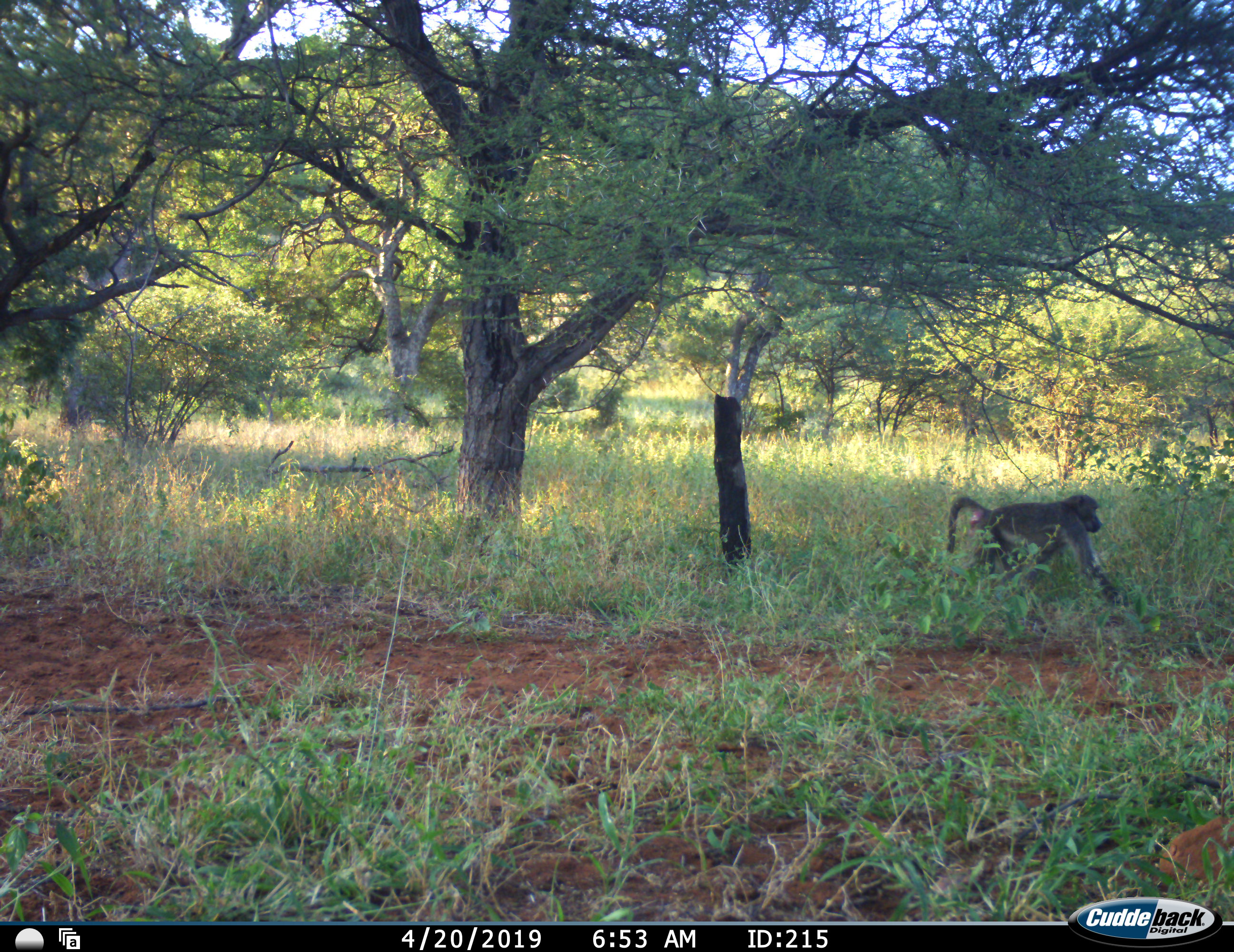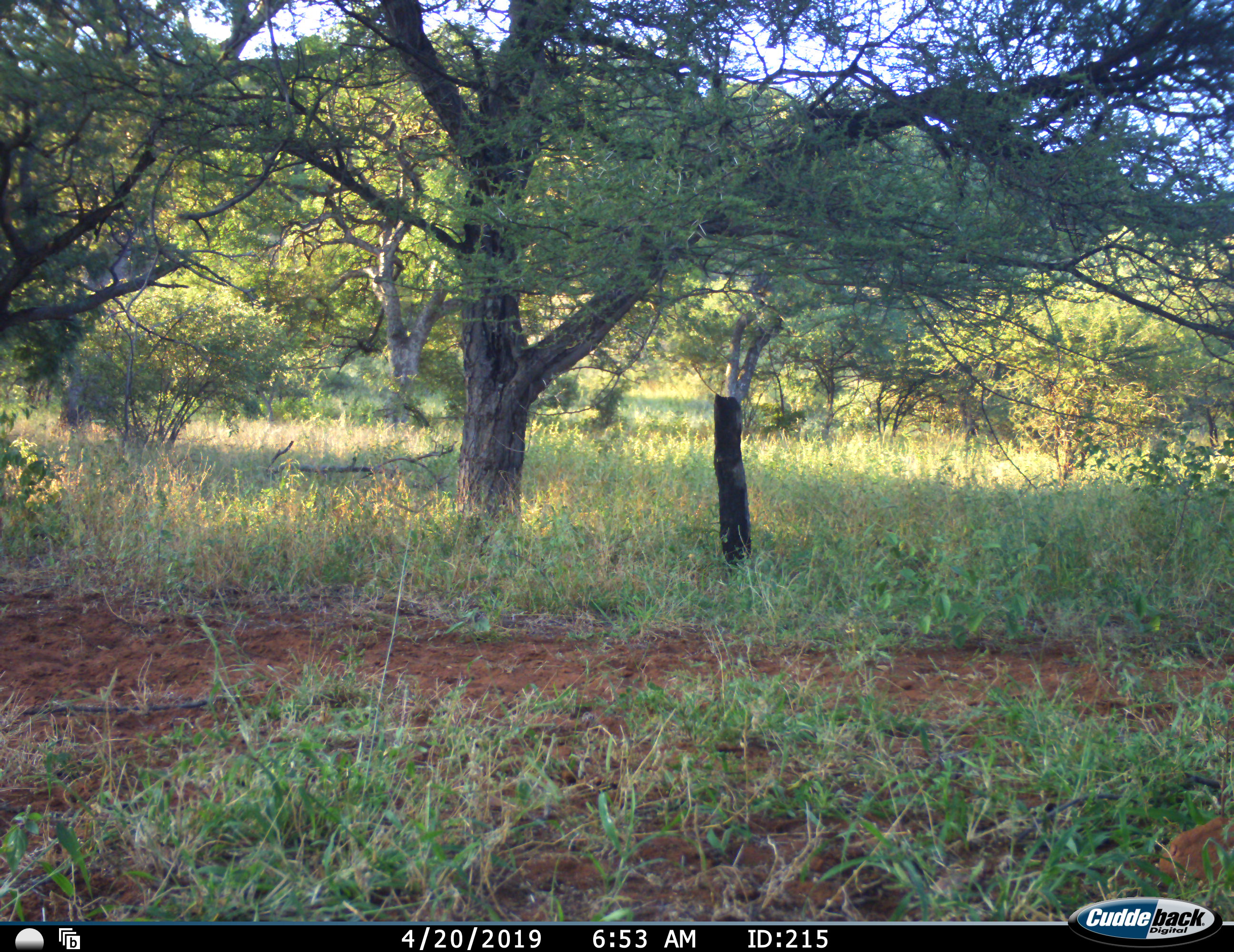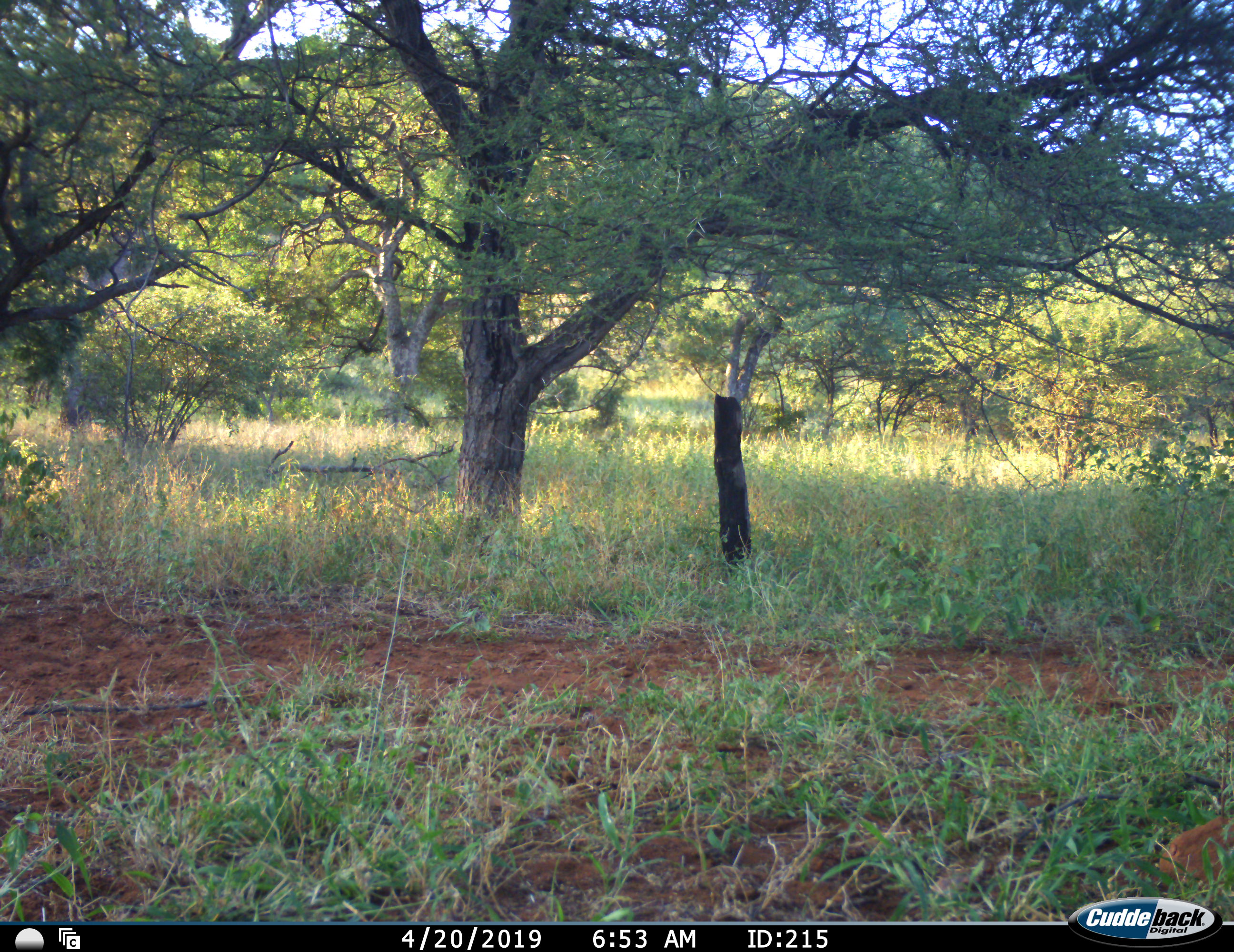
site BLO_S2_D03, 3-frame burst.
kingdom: Animalia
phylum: Chordata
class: Mammalia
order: Primates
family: Cercopithecidae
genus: Papio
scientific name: Papio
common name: baboon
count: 1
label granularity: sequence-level